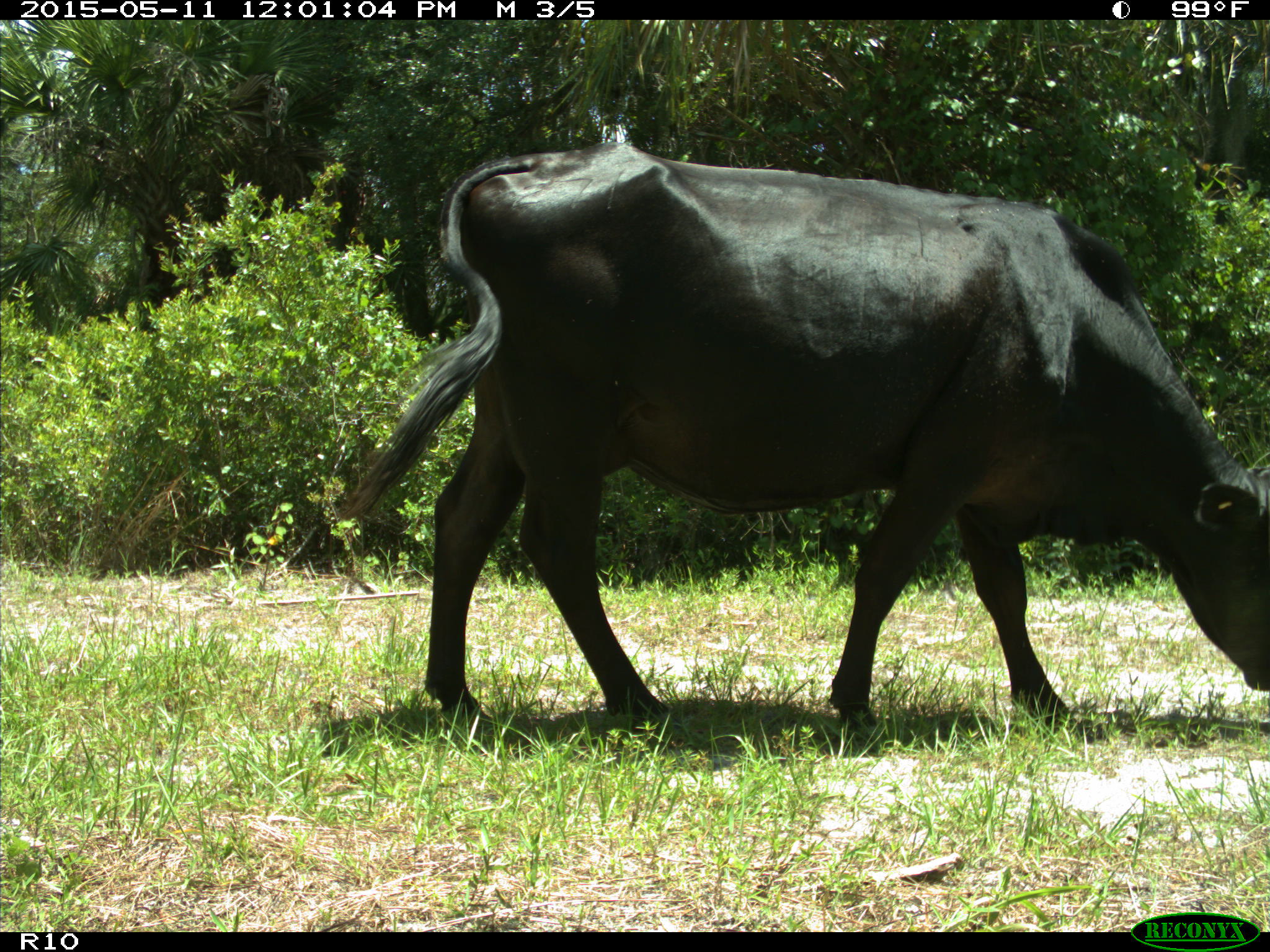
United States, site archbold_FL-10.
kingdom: Animalia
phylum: Chordata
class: Mammalia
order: Artiodactyla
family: Bovidae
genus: Bos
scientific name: Bos taurus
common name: domestic cow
Bos taurus (domestic cow).